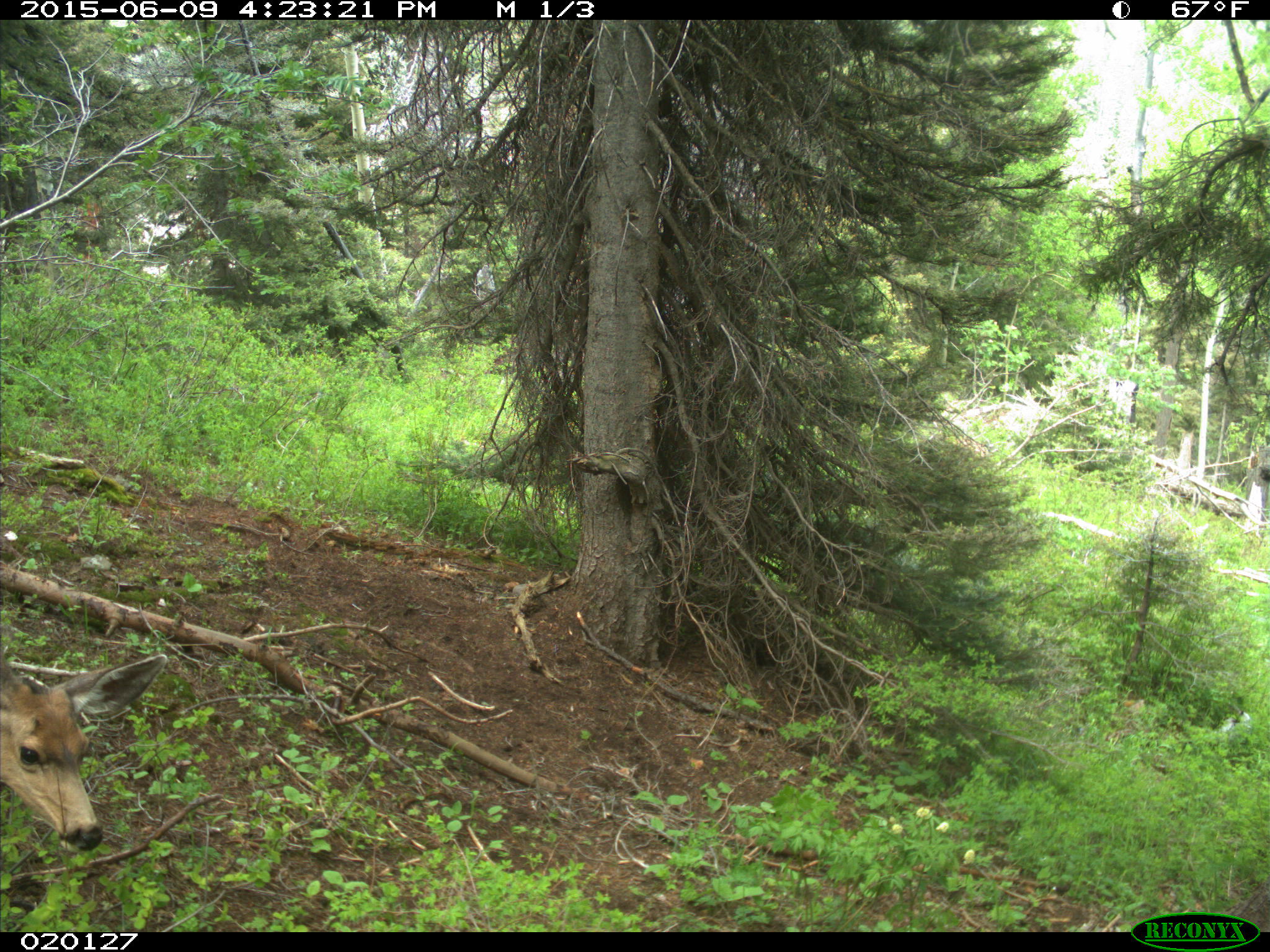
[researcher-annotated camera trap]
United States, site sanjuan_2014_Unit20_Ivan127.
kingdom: Animalia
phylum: Chordata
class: Mammalia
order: Artiodactyla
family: Cervidae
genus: Odocoileus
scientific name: Odocoileus hemionus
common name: mule deer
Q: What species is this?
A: Odocoileus hemionus (mule deer).